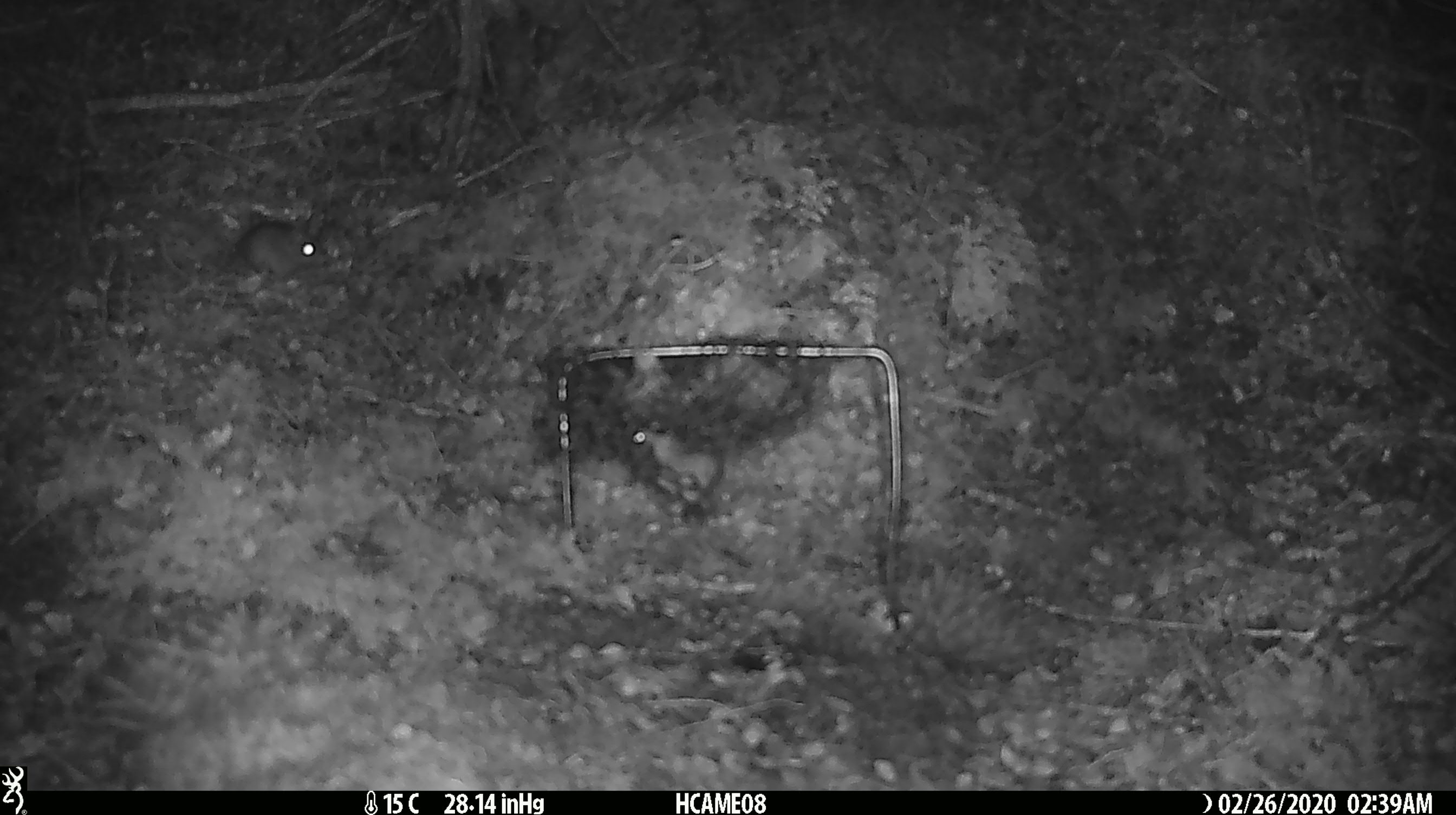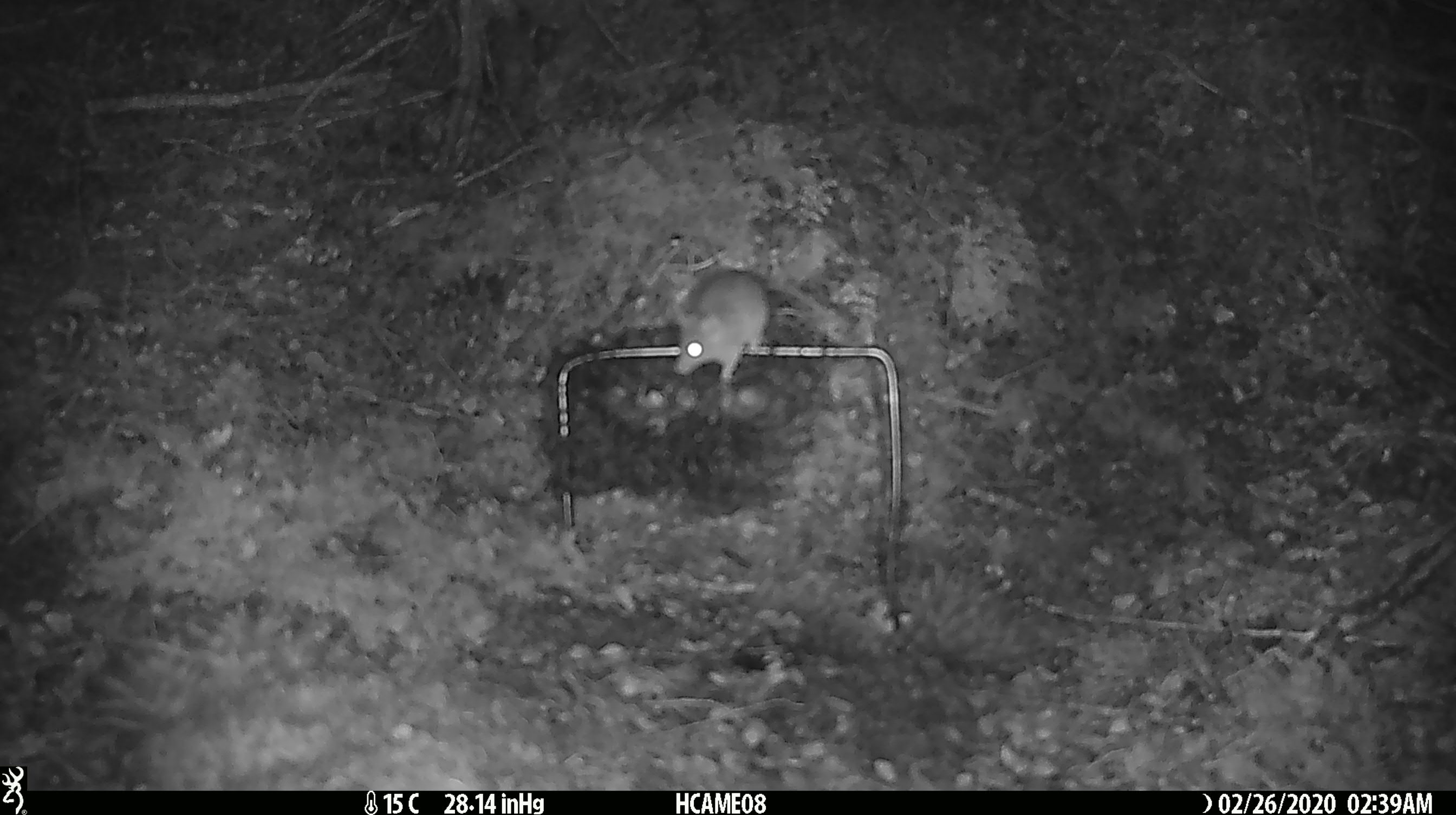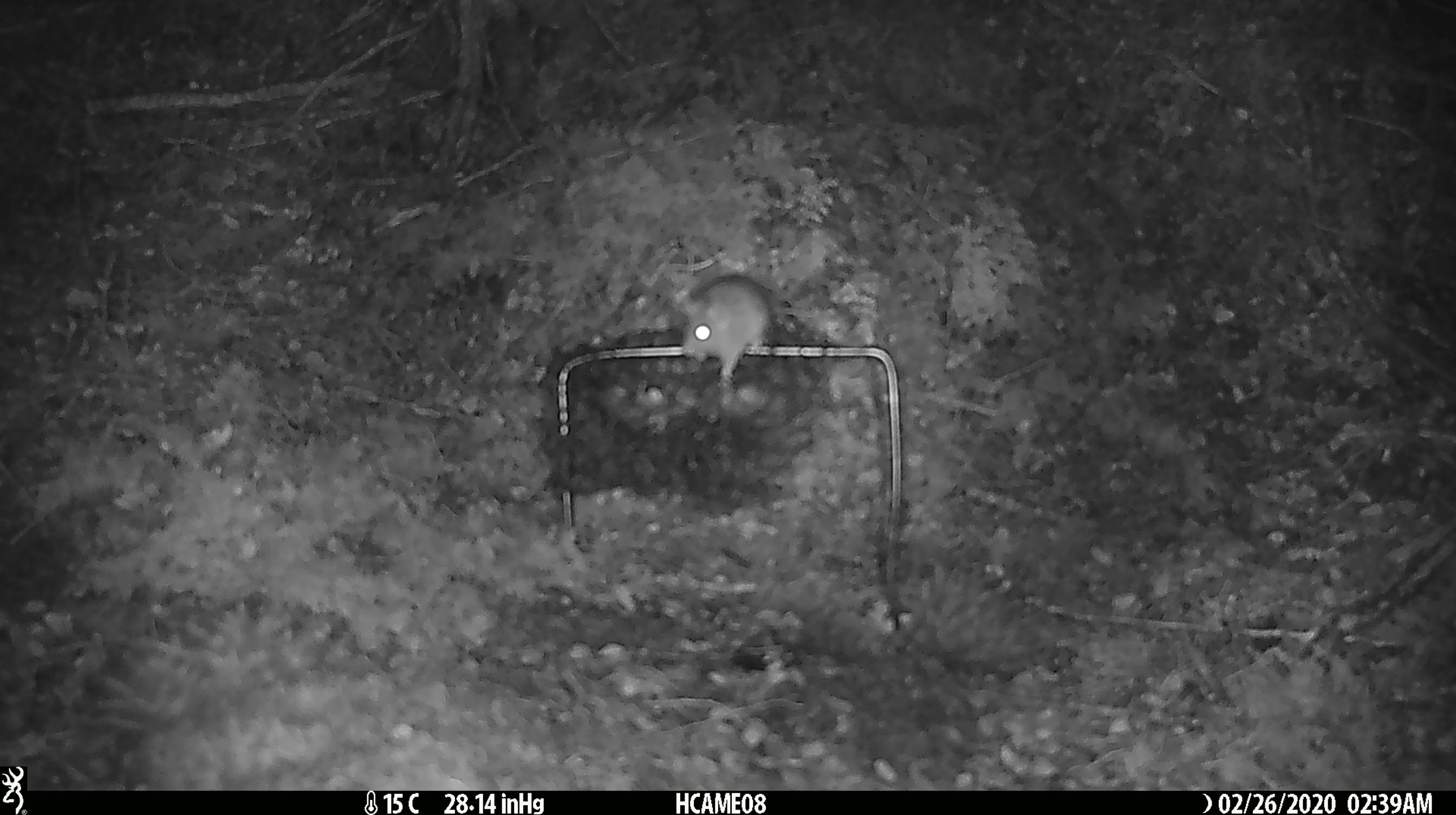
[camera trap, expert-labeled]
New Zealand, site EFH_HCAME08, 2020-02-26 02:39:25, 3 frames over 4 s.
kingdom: Animalia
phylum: Chordata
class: Mammalia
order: Rodentia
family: Muridae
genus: Mus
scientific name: Mus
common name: mouse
Mouse (Mus).